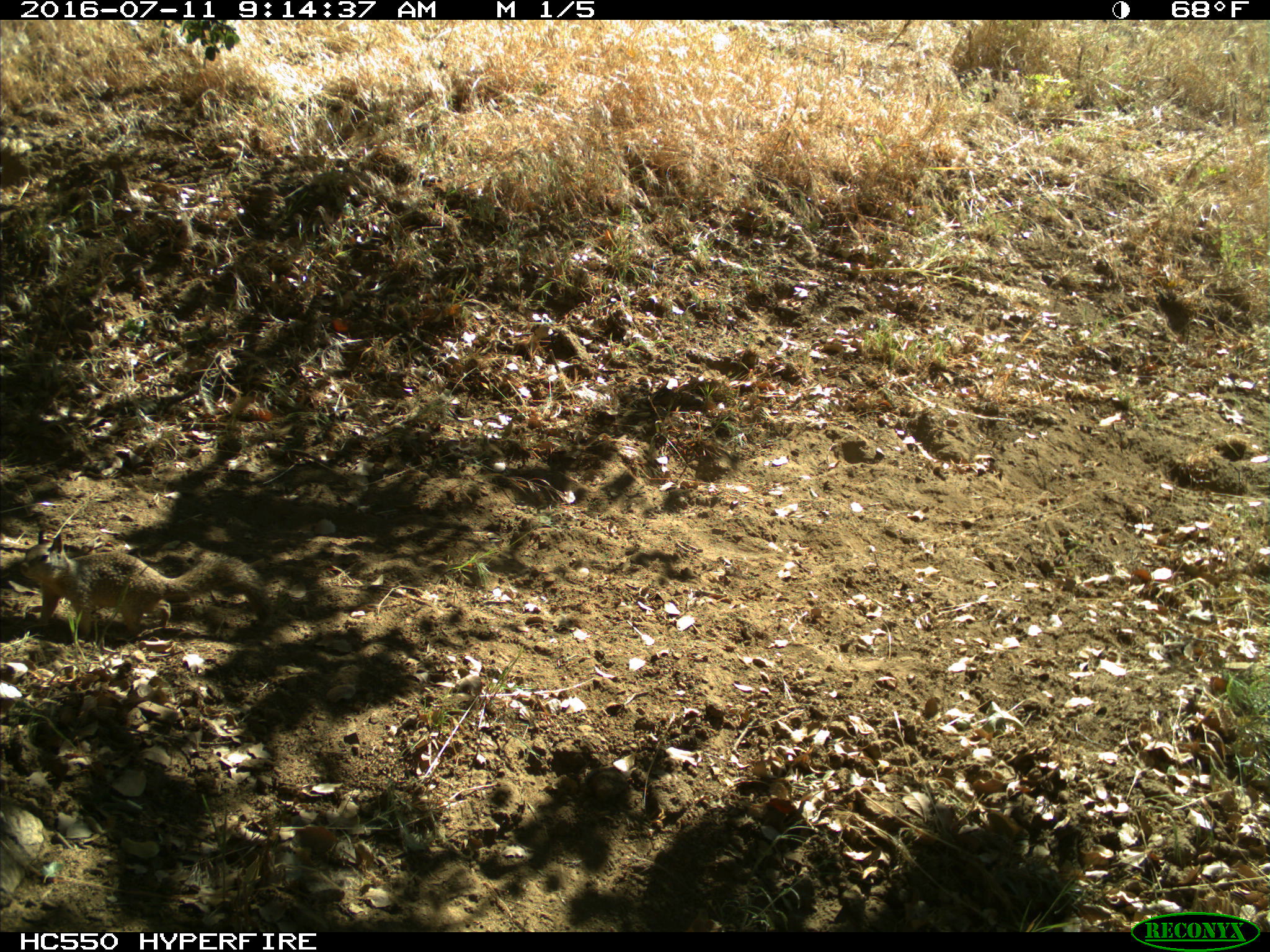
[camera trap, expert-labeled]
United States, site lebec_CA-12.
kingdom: Animalia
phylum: Chordata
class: Mammalia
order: Rodentia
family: Sciuridae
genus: Otospermophilus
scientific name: Otospermophilus beecheyi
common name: california ground squirrel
Otospermophilus beecheyi (california ground squirrel).